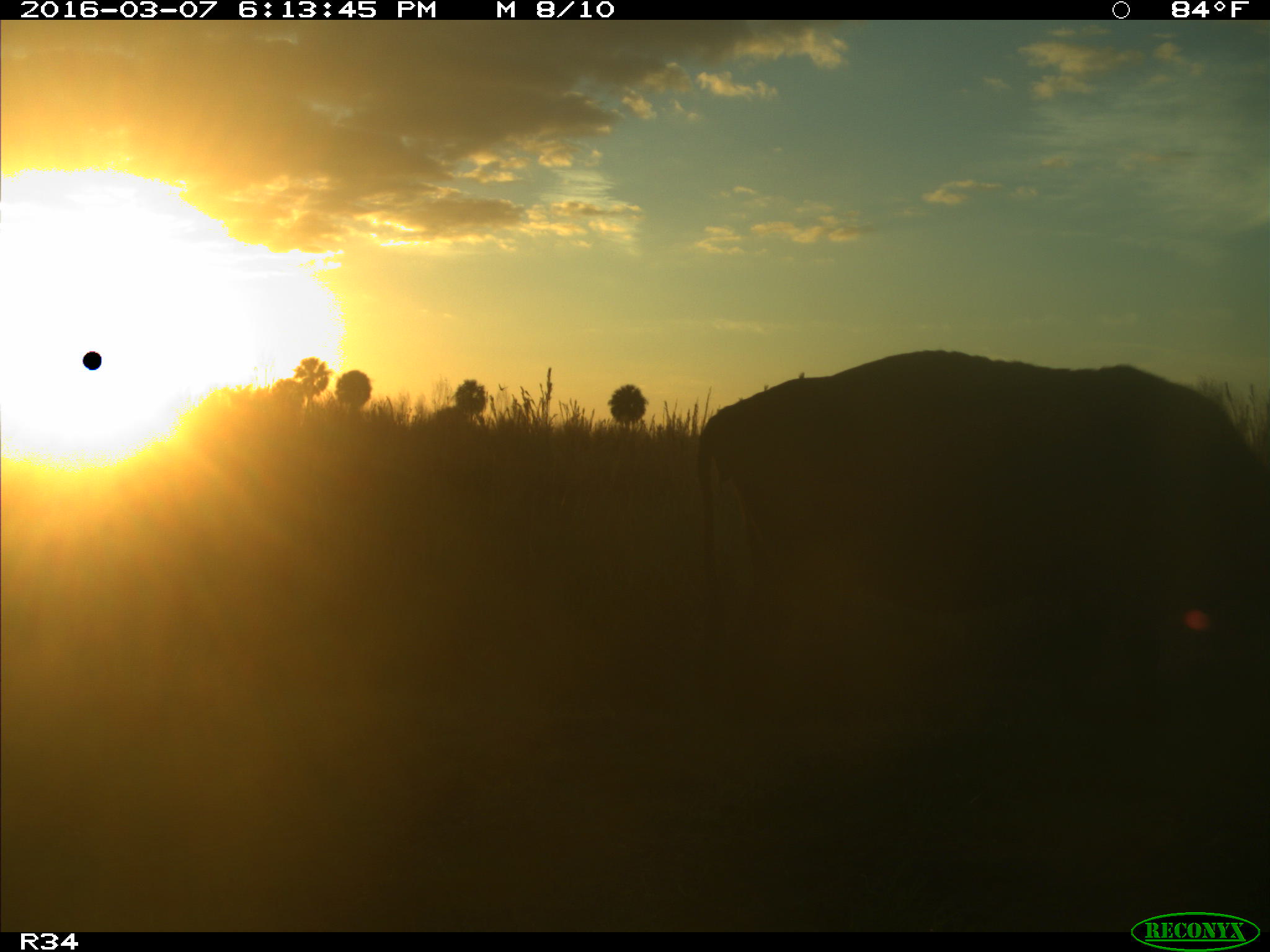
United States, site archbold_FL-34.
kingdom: Animalia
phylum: Chordata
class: Mammalia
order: Artiodactyla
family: Bovidae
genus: Bos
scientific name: Bos taurus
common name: domestic cow